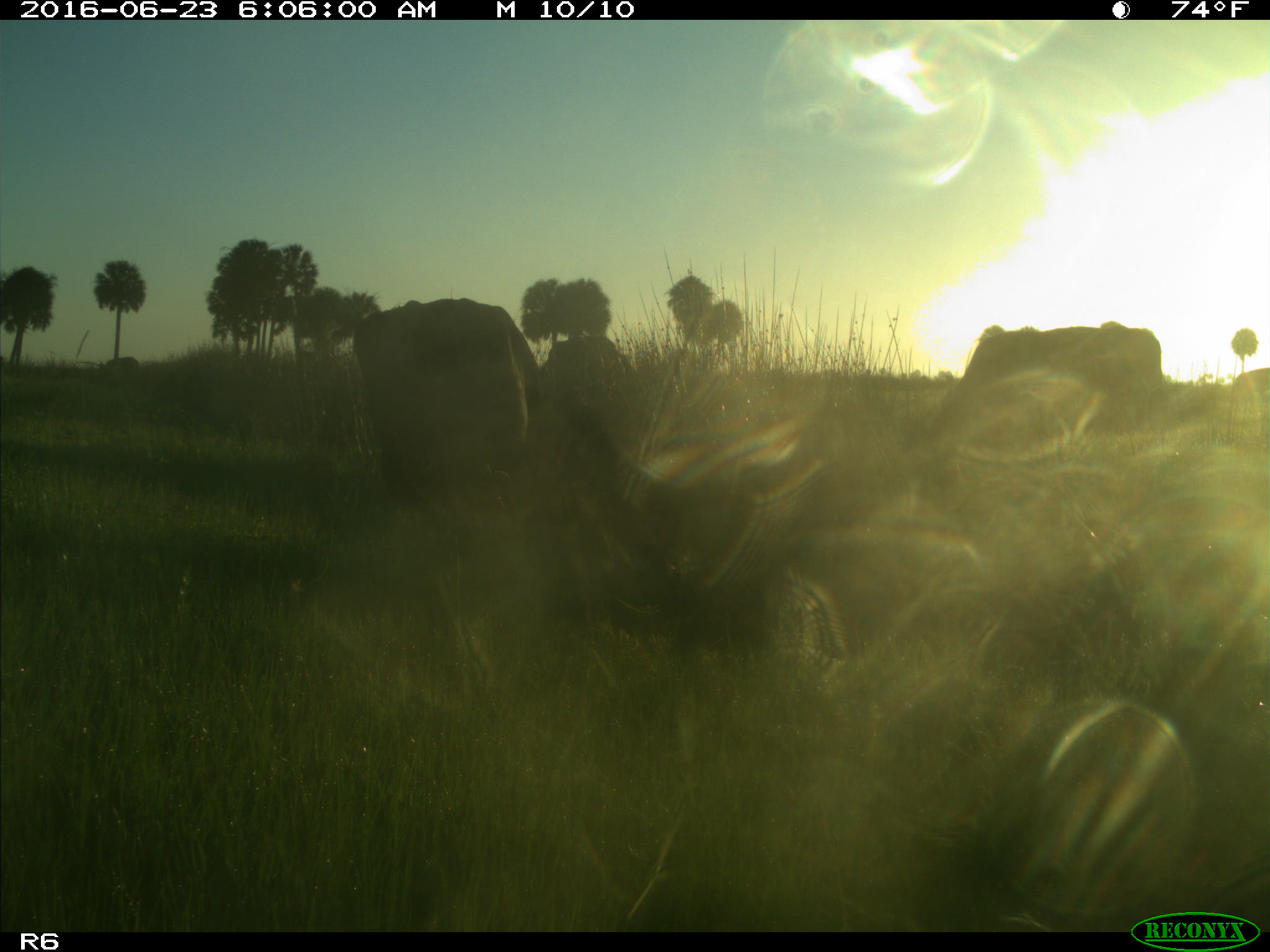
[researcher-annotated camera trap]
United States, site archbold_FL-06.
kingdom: Animalia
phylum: Chordata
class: Mammalia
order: Artiodactyla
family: Bovidae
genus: Bos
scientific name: Bos taurus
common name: domestic cow